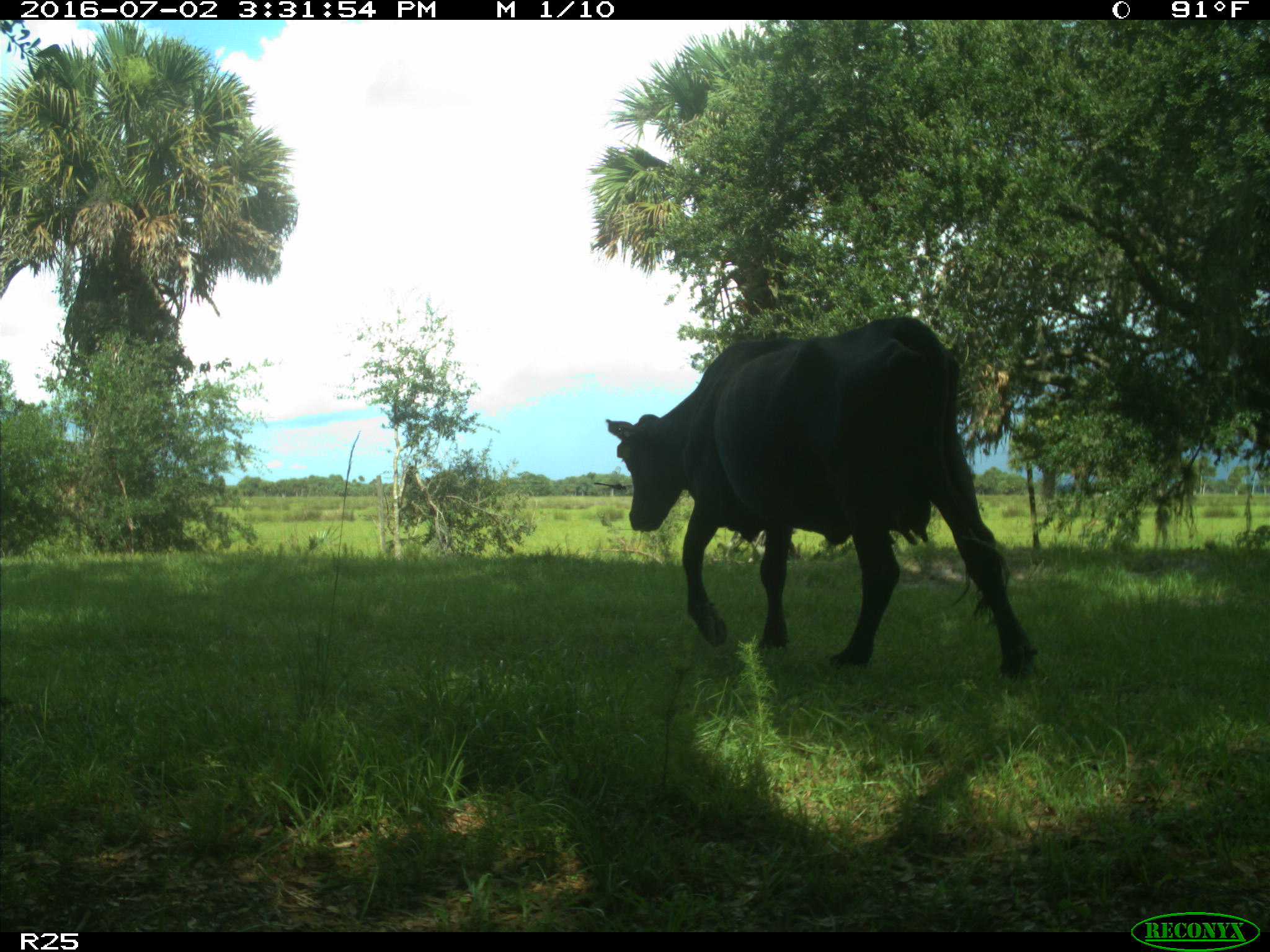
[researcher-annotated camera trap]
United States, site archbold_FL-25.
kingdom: Animalia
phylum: Chordata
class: Mammalia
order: Artiodactyla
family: Bovidae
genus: Bos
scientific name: Bos taurus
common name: domestic cow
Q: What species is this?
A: Bos taurus (domestic cow).